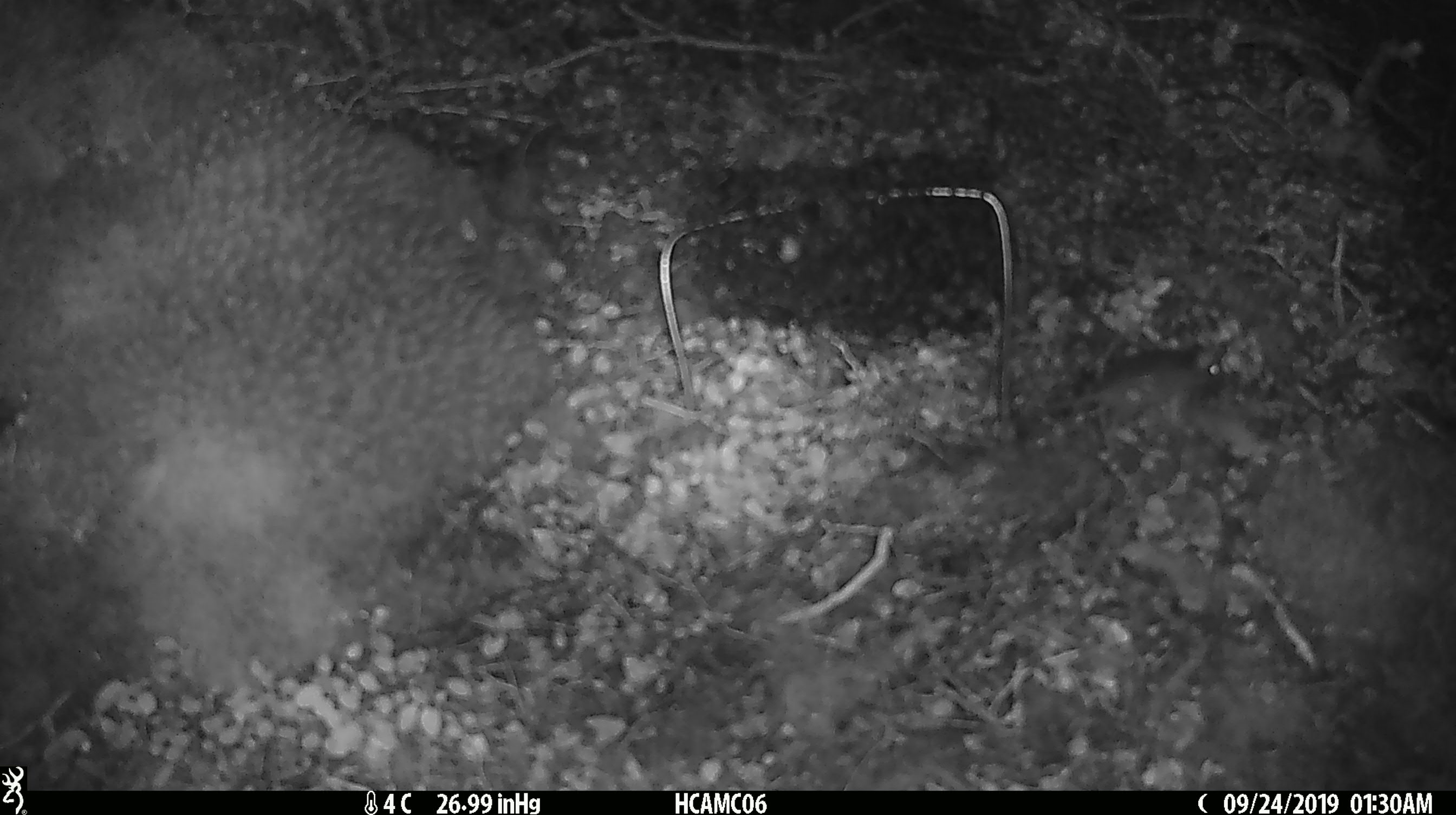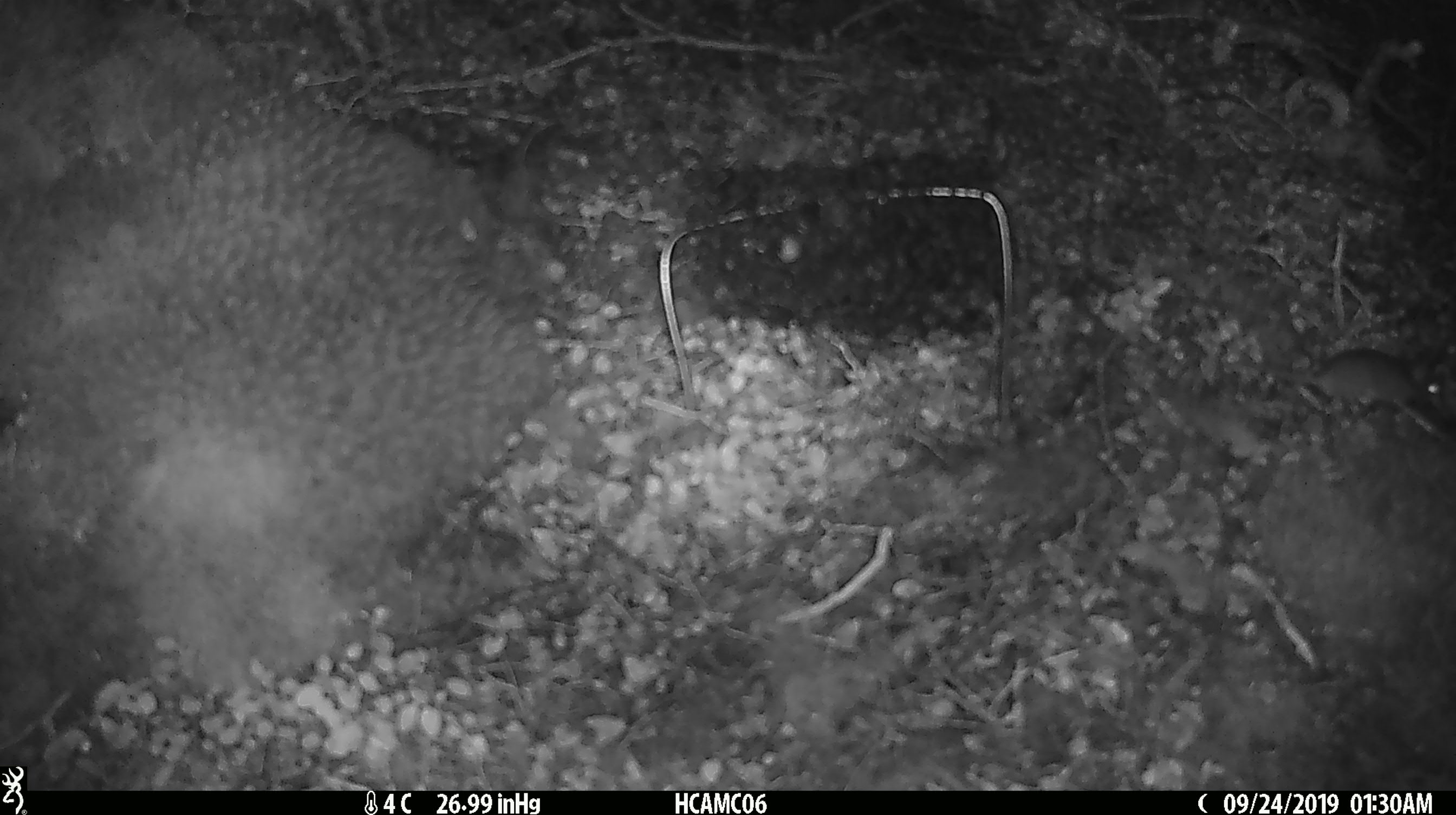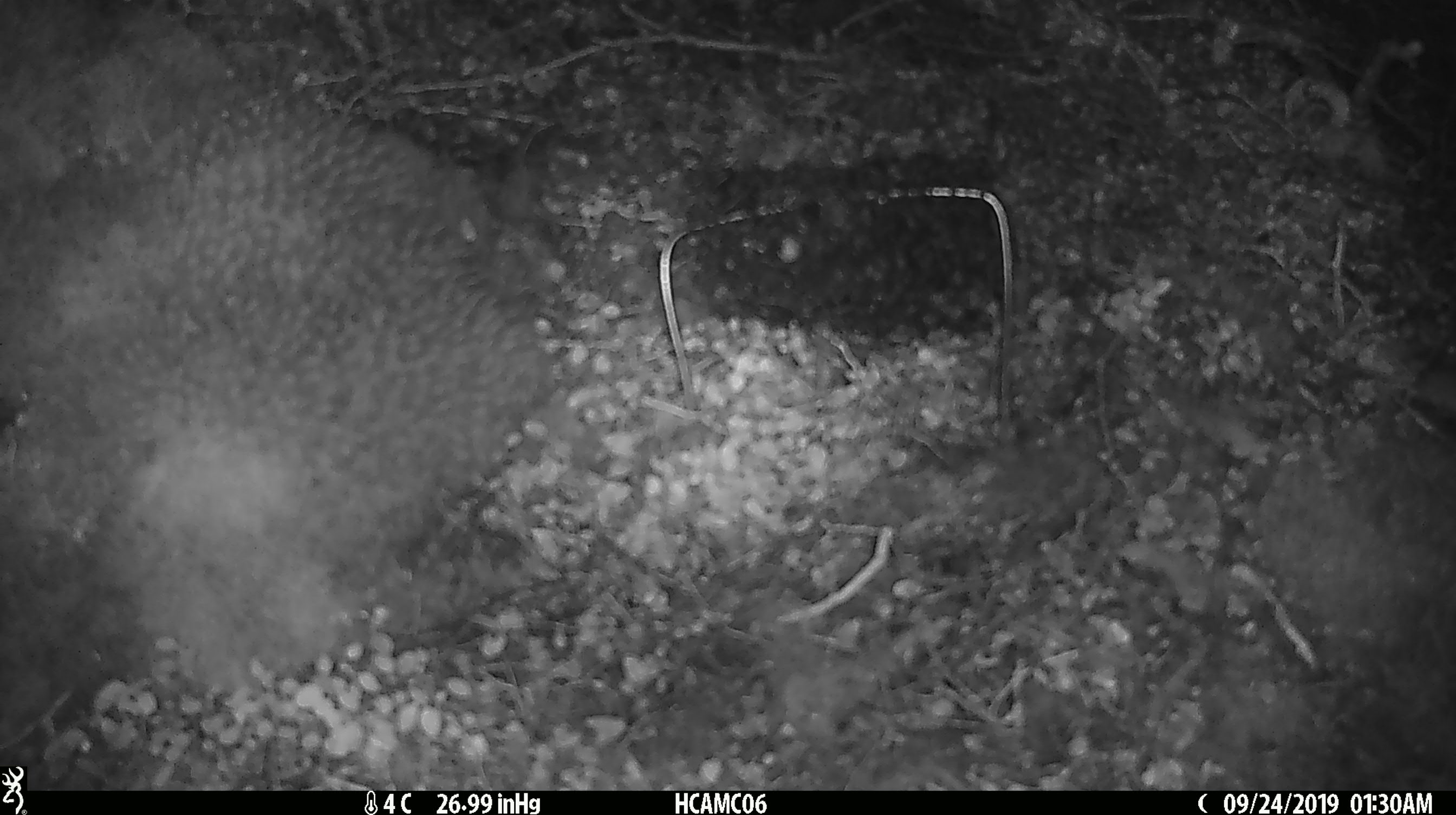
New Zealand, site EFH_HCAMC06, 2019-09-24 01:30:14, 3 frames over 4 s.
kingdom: Animalia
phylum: Chordata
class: Mammalia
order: Rodentia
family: Muridae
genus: Mus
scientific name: Mus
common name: mouse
Mouse (Mus).